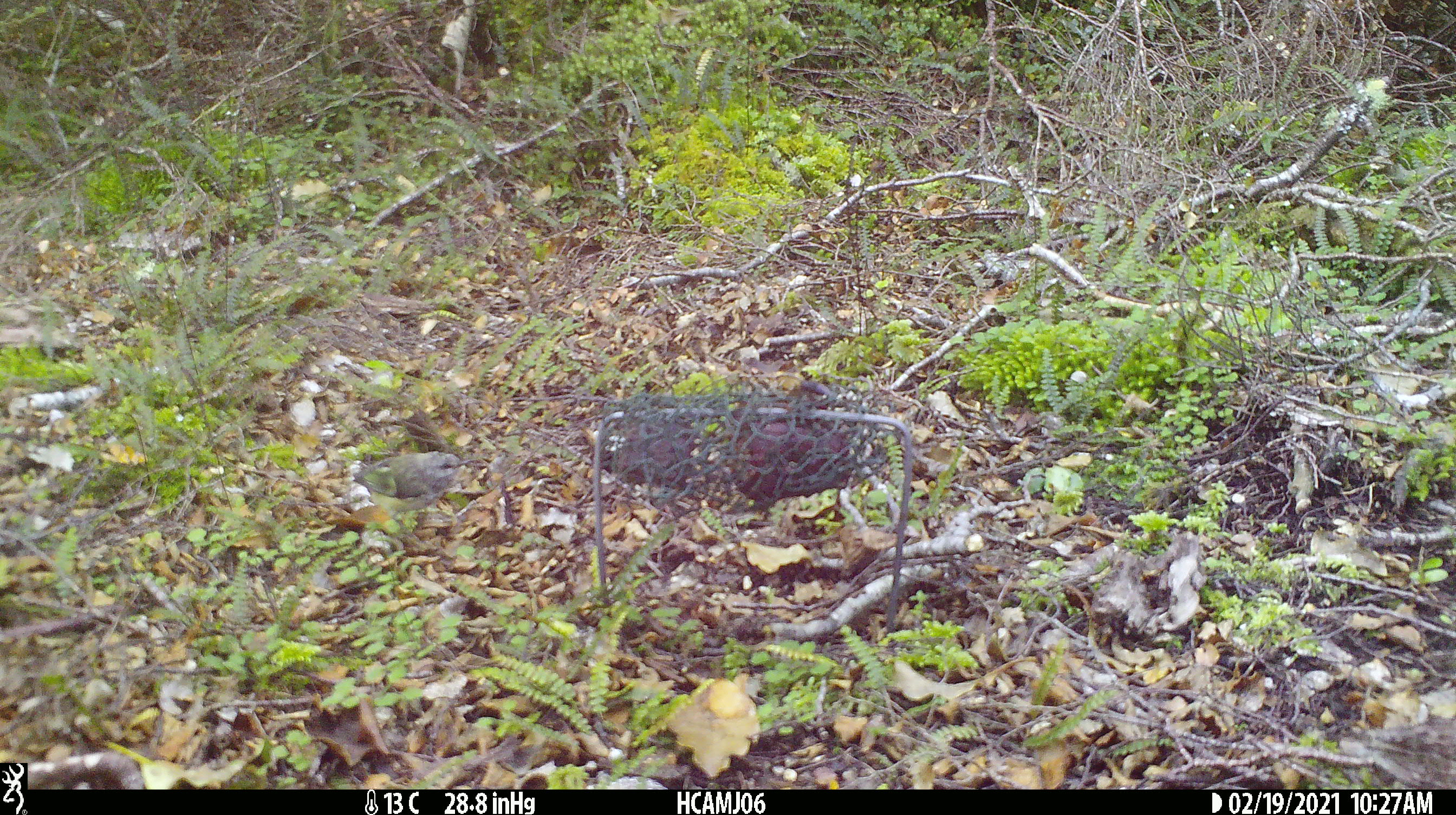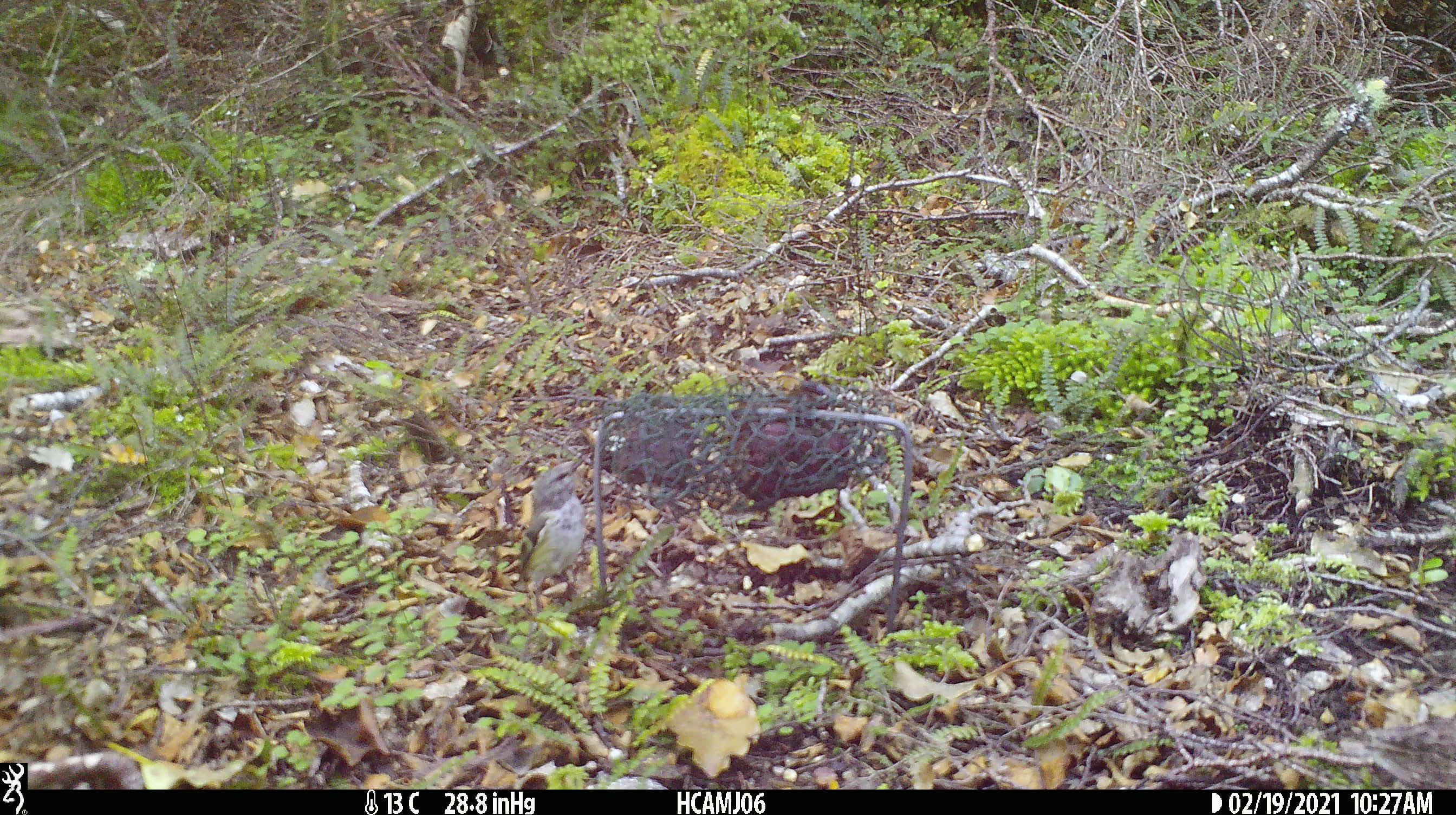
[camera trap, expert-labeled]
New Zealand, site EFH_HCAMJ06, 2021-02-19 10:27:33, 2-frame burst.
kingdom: Animalia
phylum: Chordata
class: Aves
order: Passeriformes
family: Acanthisittidae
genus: Acanthisitta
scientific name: Acanthisitta chloris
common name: rifleman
Rifleman (Acanthisitta chloris).